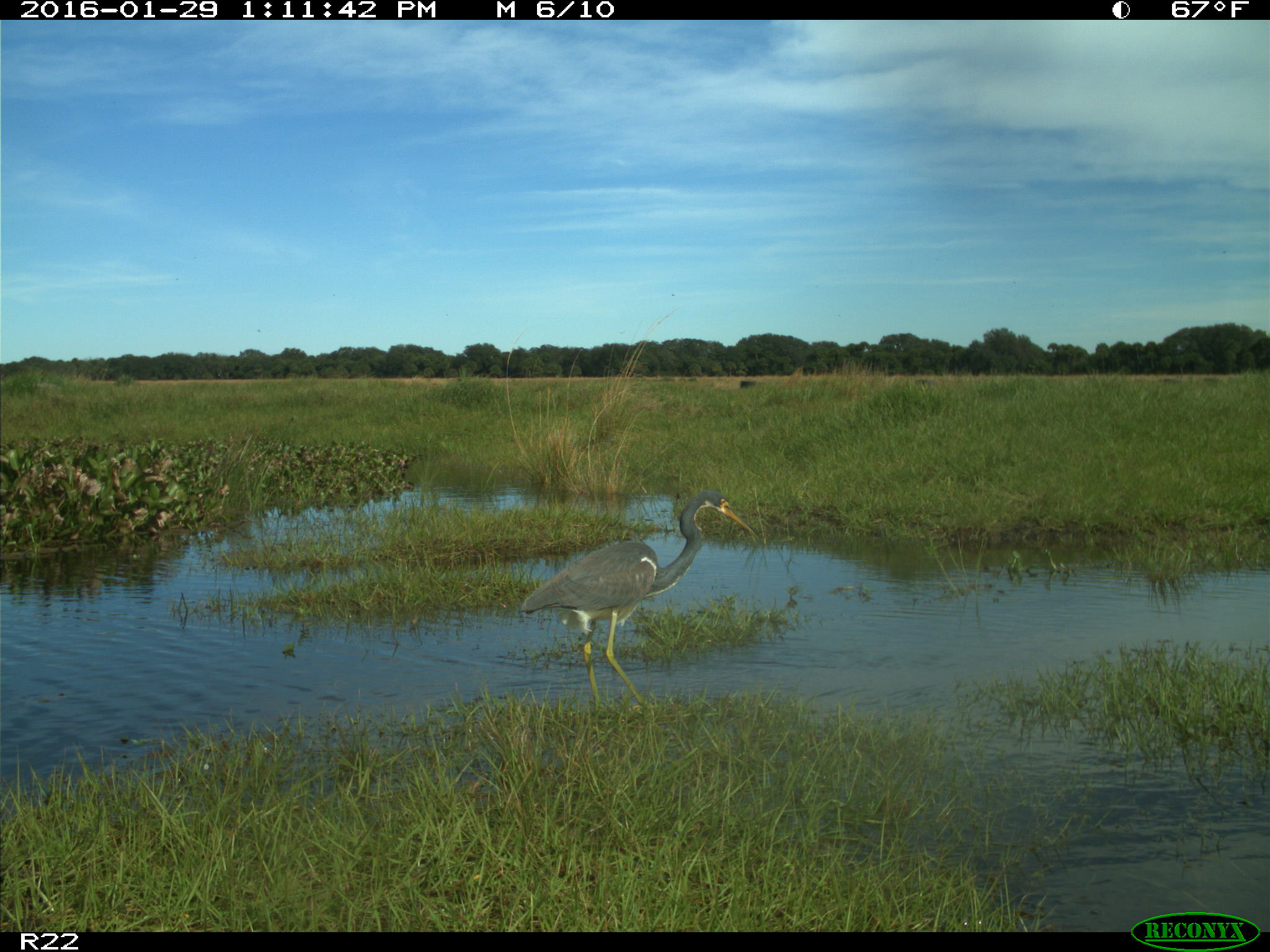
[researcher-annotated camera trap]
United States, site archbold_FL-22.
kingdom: Animalia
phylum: Chordata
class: Aves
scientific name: Aves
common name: birds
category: unidentified bird